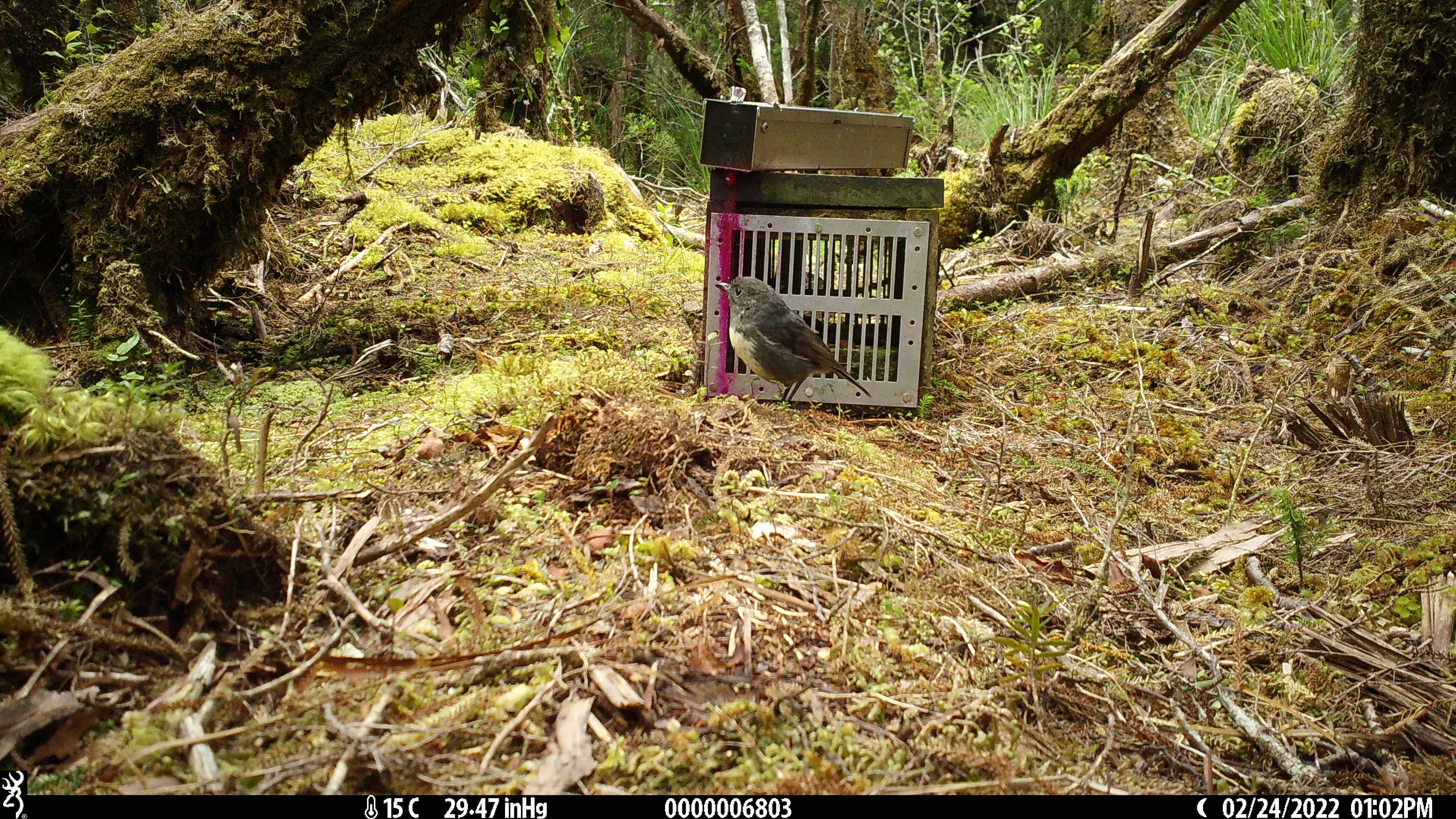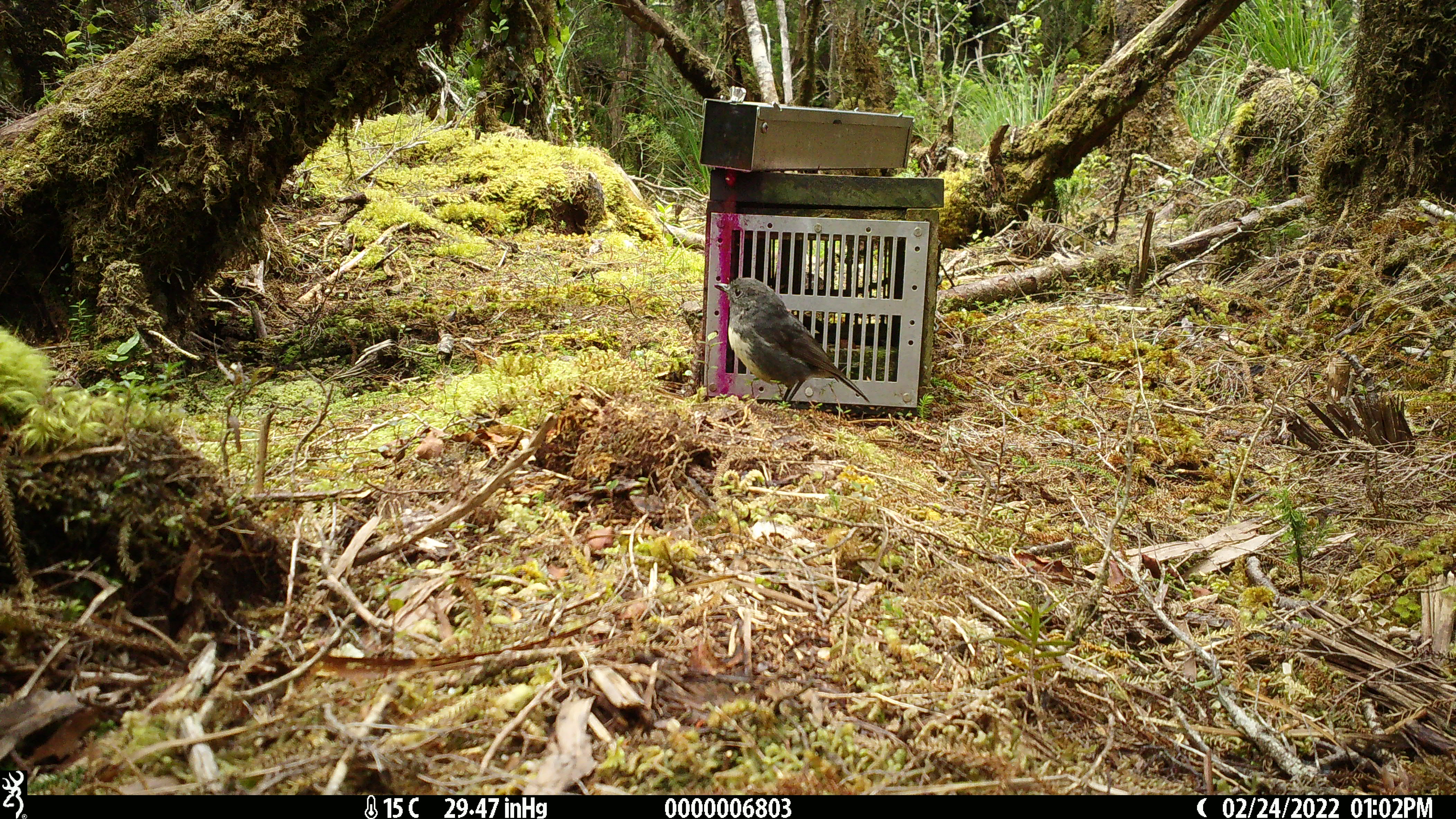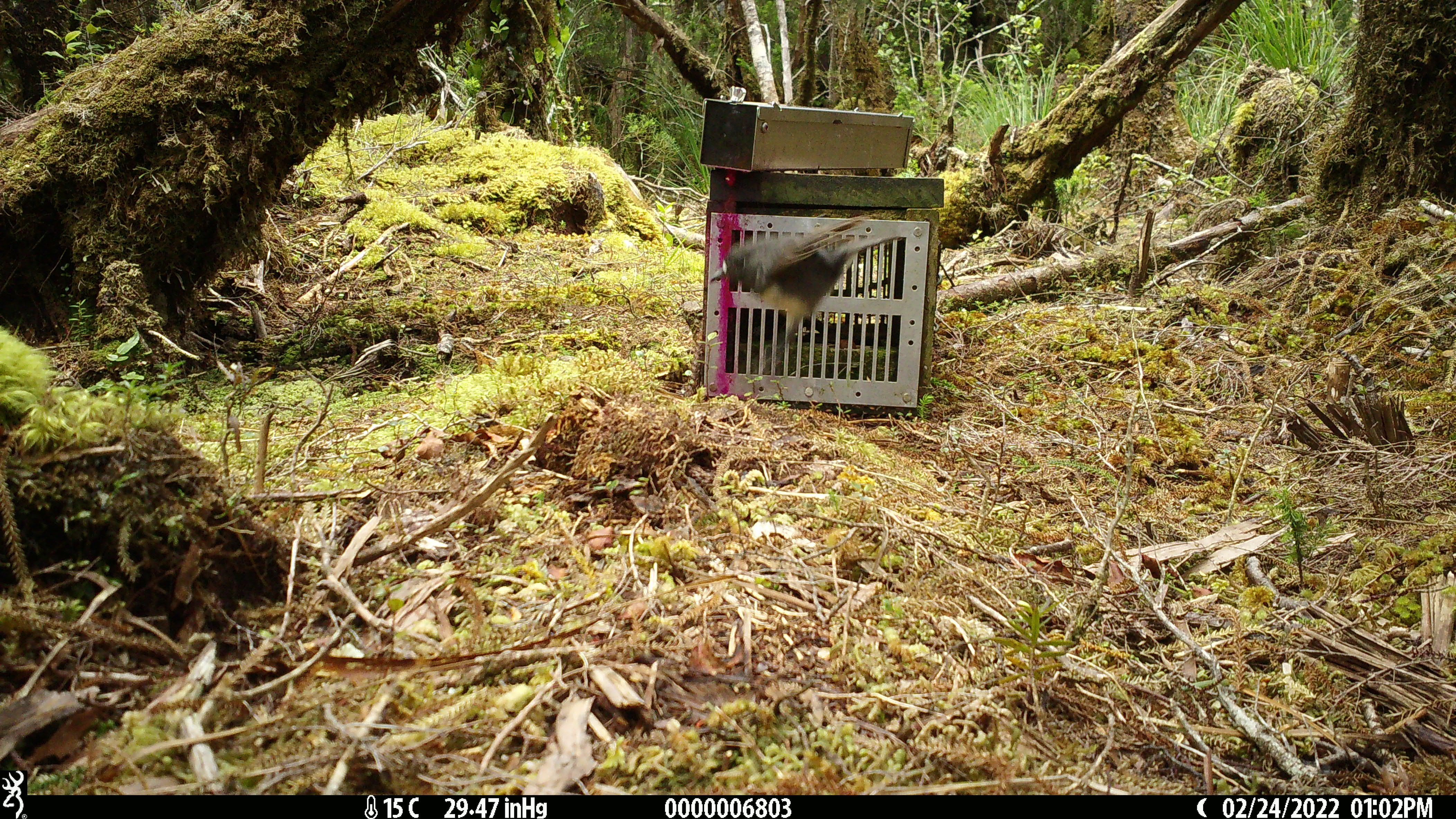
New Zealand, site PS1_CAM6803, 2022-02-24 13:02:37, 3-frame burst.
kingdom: Animalia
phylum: Chordata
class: Aves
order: Passeriformes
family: Petroicidae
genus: Petroica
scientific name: Petroica australis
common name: new zealand robin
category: robin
Robin (new zealand robin) (Petroica australis).